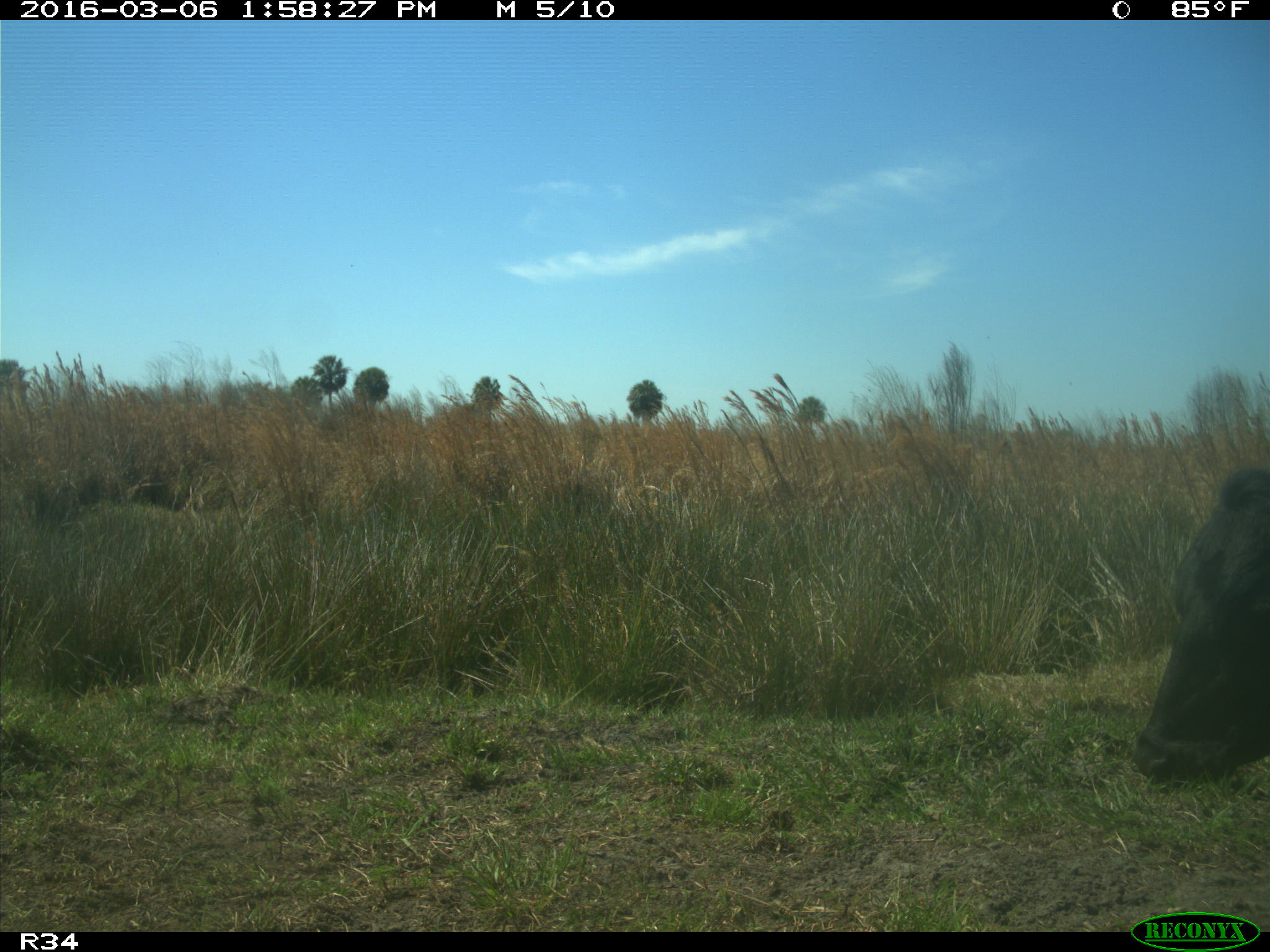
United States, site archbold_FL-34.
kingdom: Animalia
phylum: Chordata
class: Mammalia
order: Artiodactyla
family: Bovidae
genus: Bos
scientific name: Bos taurus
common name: domestic cow